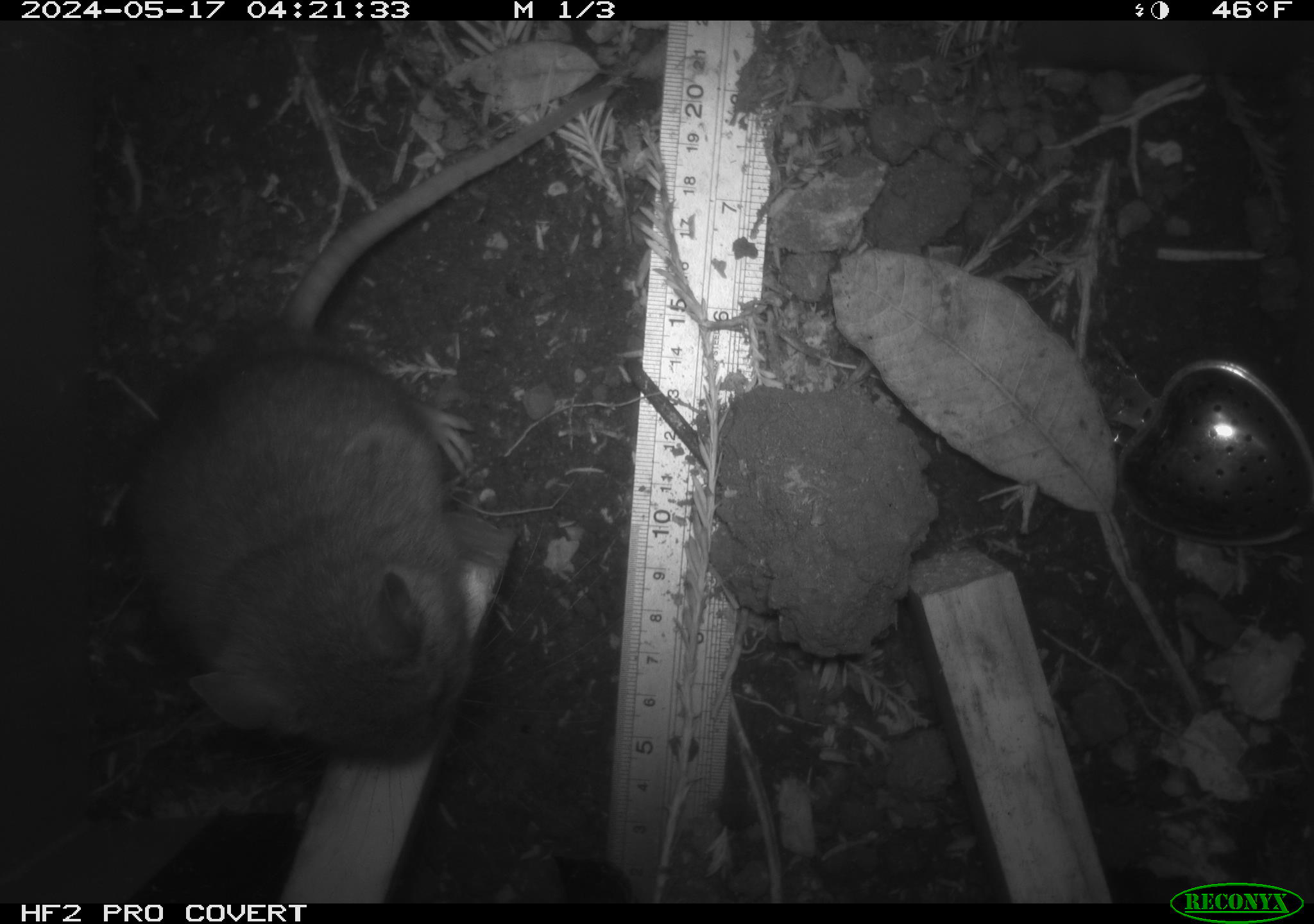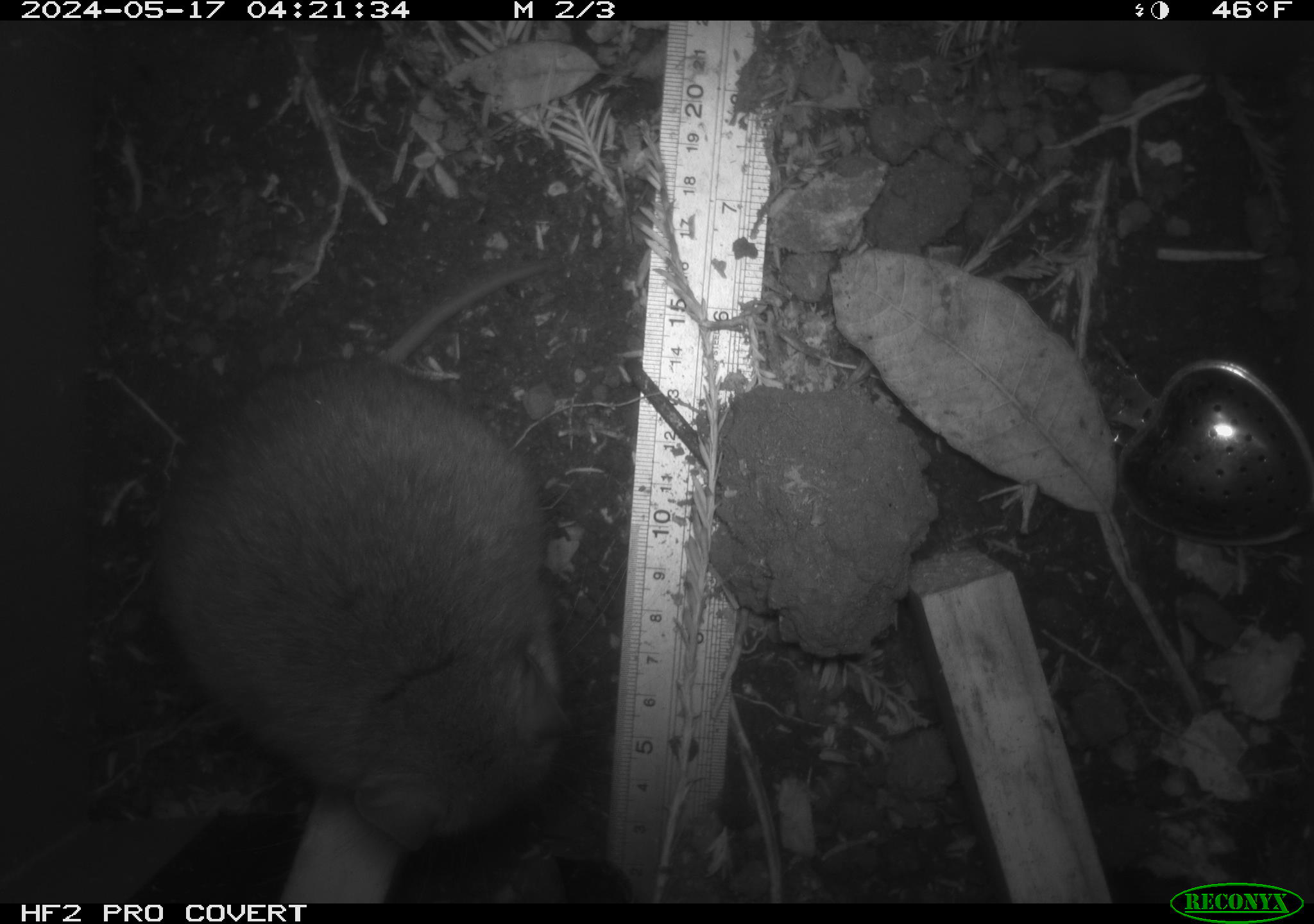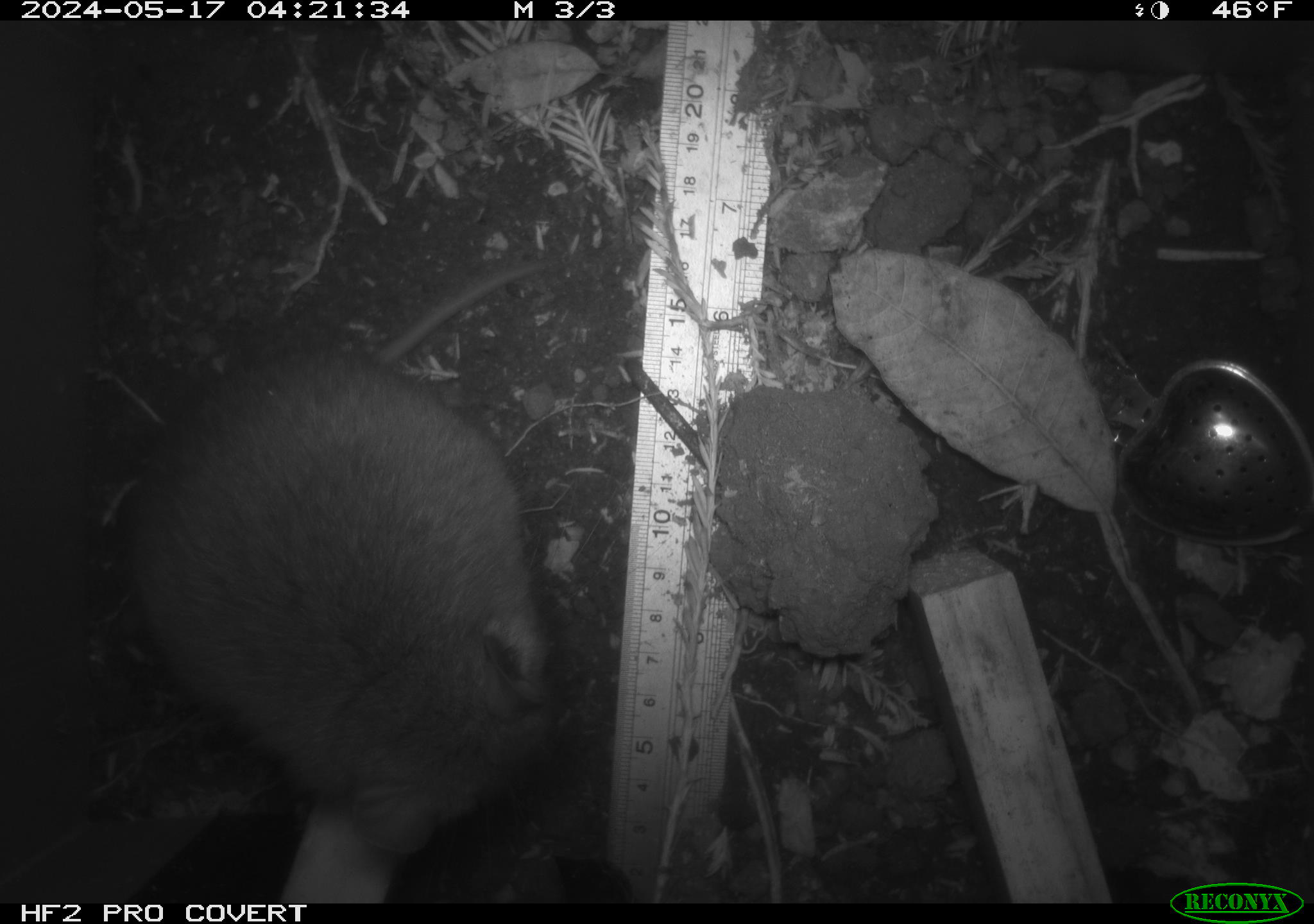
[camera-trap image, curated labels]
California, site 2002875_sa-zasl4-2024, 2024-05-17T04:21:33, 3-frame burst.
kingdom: Animalia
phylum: Chordata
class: Mammalia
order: Rodentia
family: Cricetidae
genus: Neotoma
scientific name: Neotoma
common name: pack rat or woodrat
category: neotoma species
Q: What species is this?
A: Neotoma species (pack rat or woodrat) (Neotoma).